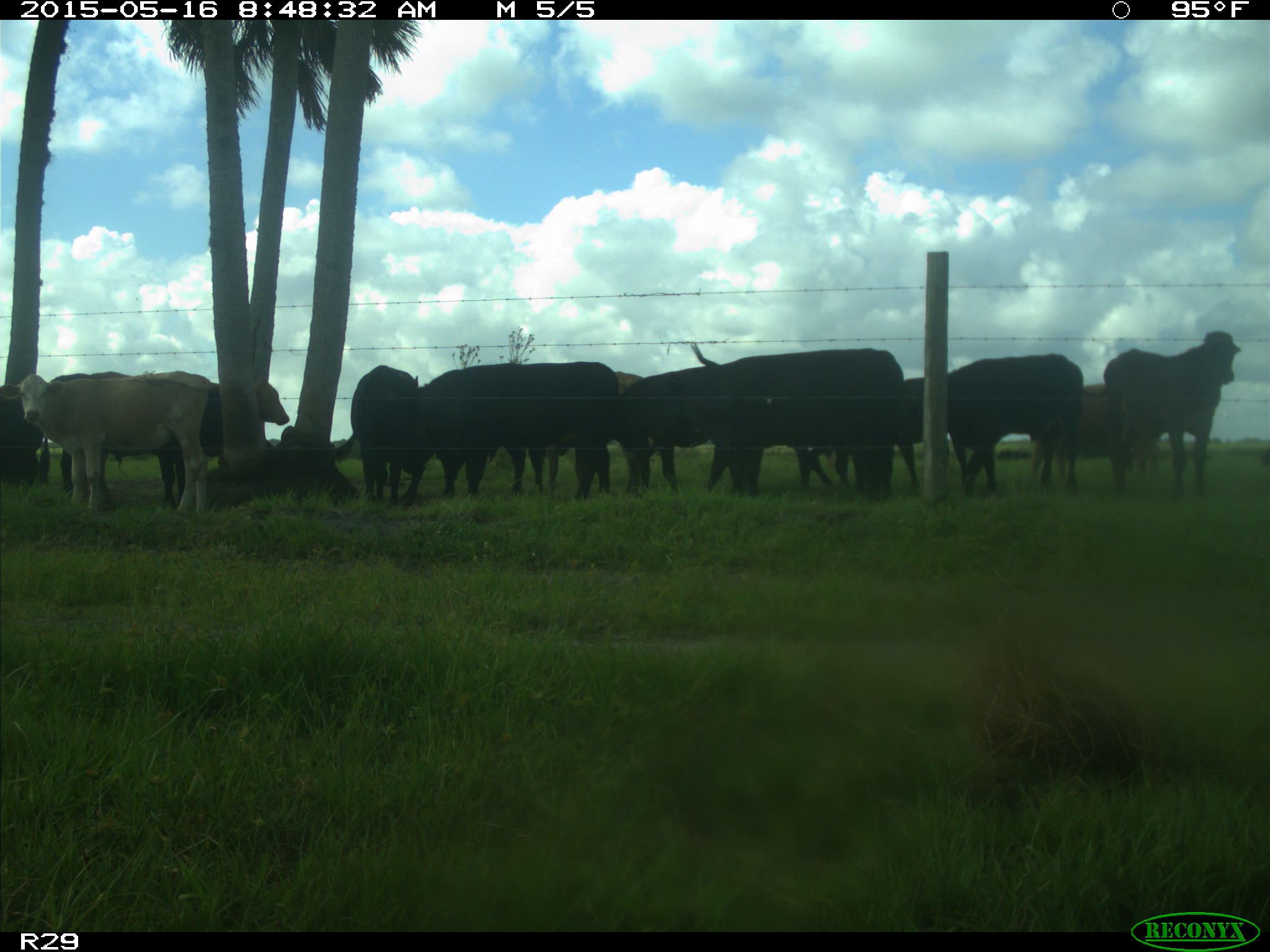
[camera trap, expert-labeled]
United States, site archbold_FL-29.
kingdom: Animalia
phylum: Chordata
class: Mammalia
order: Artiodactyla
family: Bovidae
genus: Bos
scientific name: Bos taurus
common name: domestic cow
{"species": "Bos taurus (domestic cow)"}